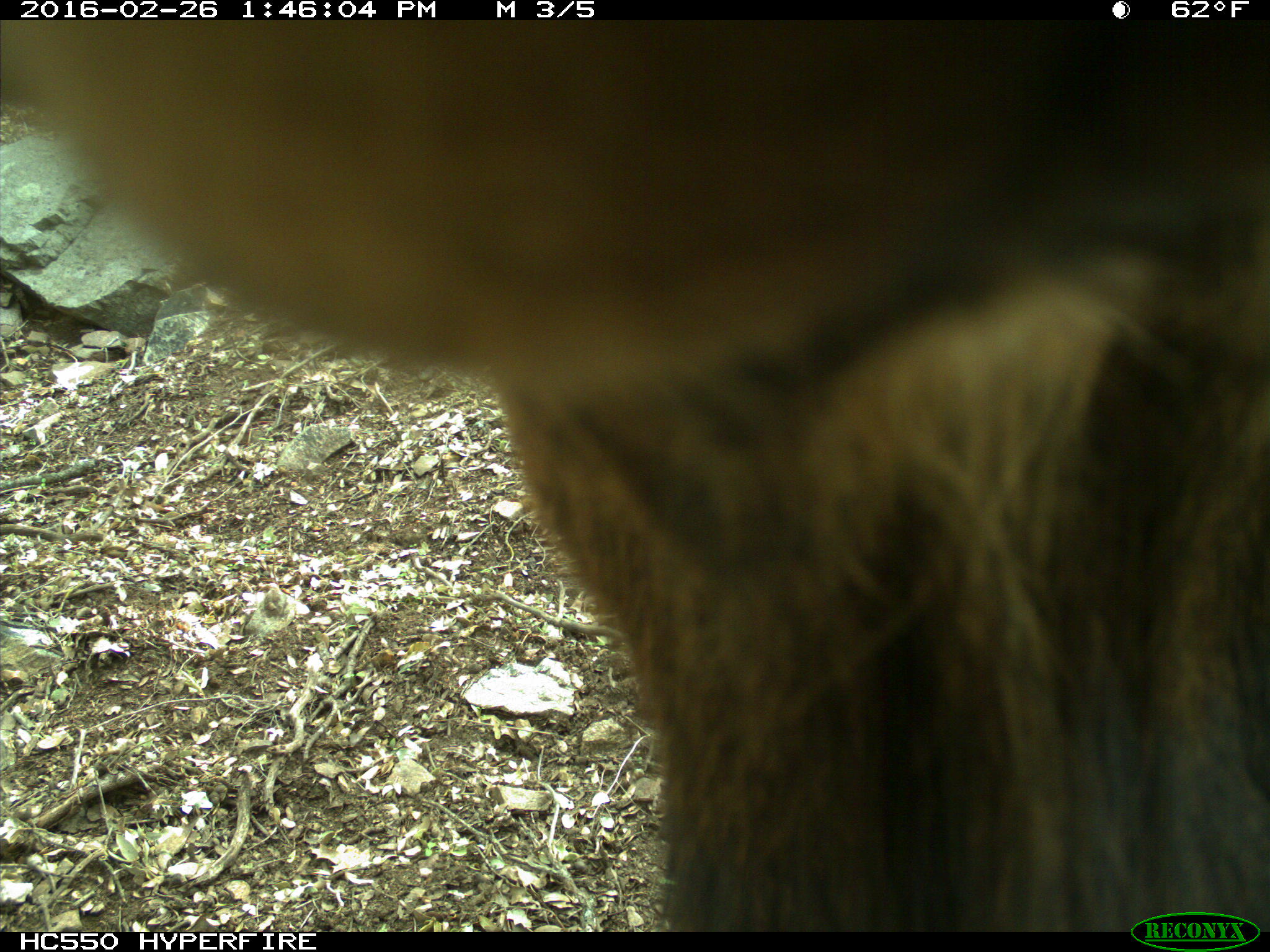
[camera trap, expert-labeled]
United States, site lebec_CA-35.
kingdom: Animalia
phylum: Chordata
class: Mammalia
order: Artiodactyla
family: Cervidae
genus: Cervus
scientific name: Cervus canadensis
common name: elk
Cervus canadensis (elk).